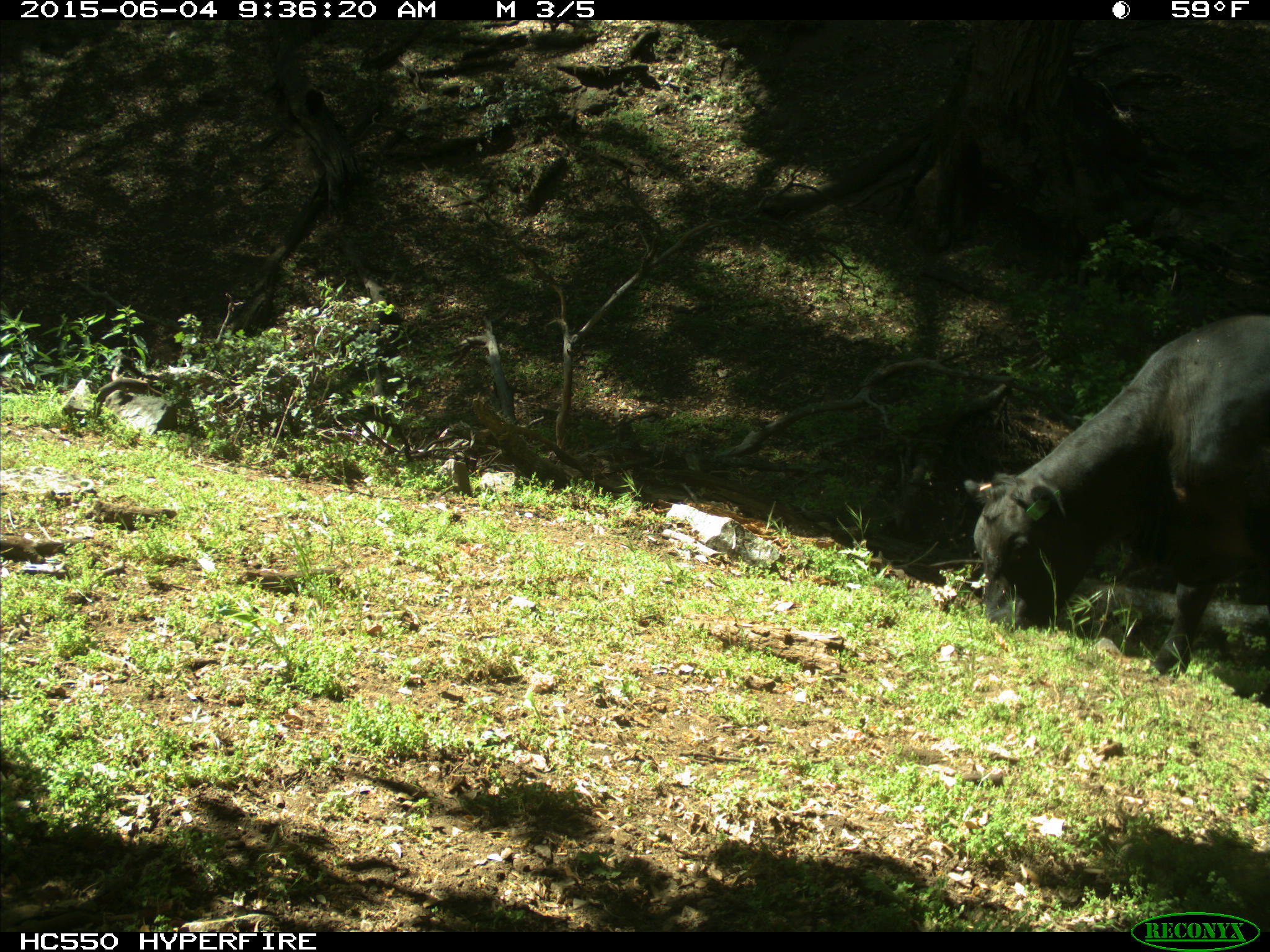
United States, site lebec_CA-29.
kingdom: Animalia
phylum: Chordata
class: Mammalia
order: Artiodactyla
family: Bovidae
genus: Bos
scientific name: Bos taurus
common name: domestic cow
Bos taurus (domestic cow).